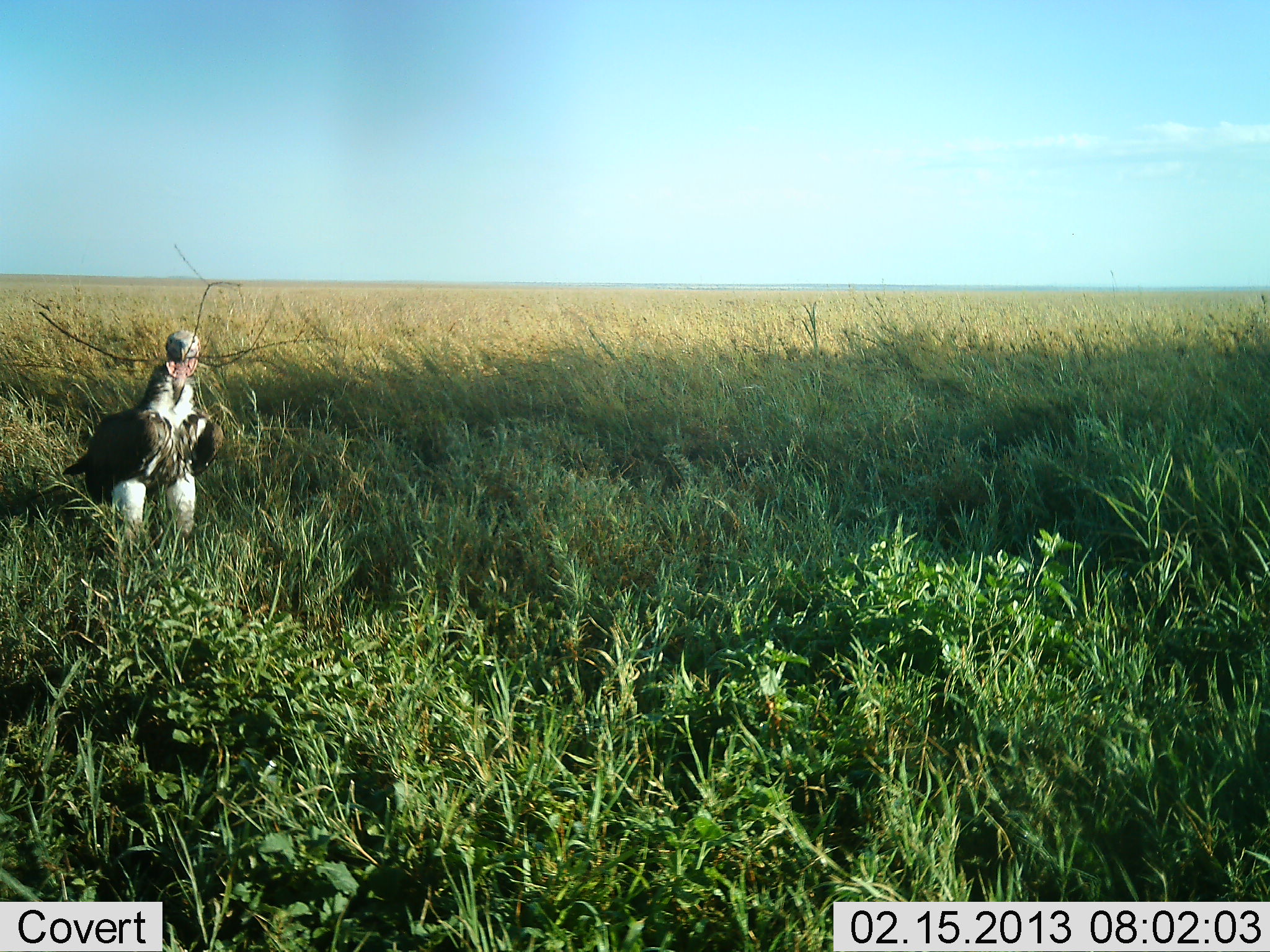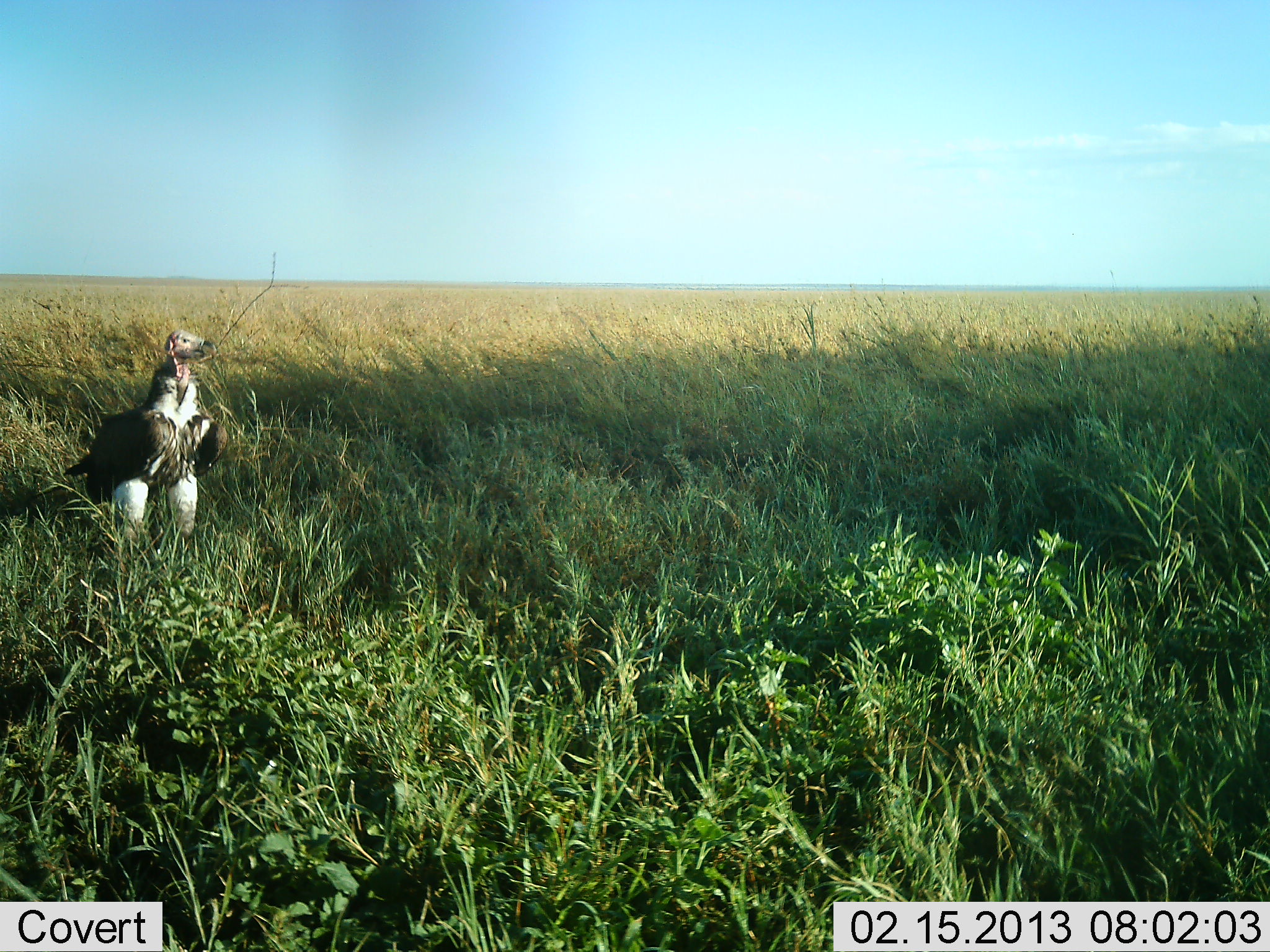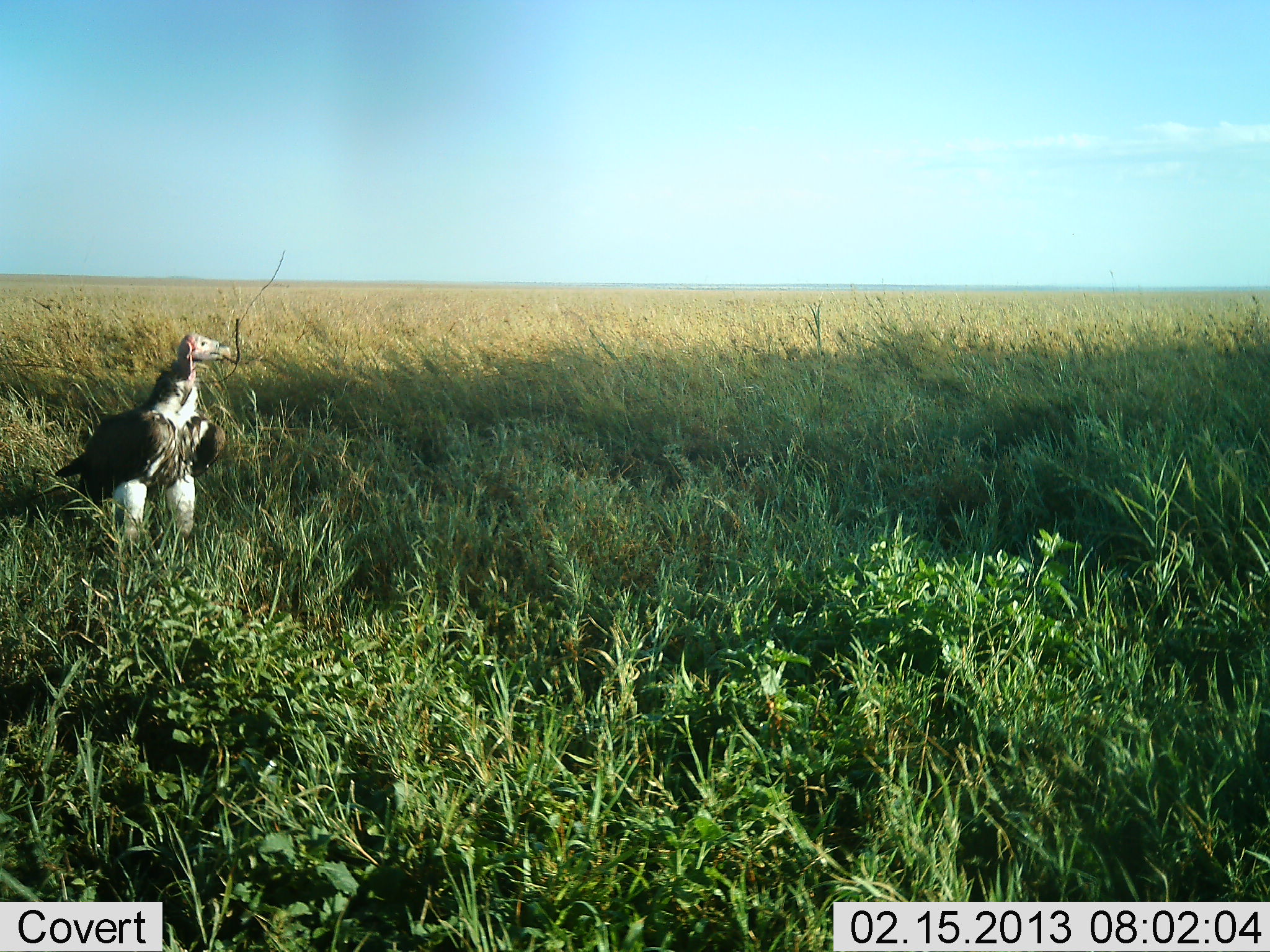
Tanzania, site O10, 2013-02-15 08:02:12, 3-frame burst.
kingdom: Animalia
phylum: Chordata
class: Aves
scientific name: Aves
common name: bird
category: otherbird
Otherbird (bird) (Aves), count 1. Behavior (volunteer vote fractions): standing 68%, resting 5%, moving 14%, interacting 14%. Young present (vote fraction): 0%. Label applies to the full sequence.